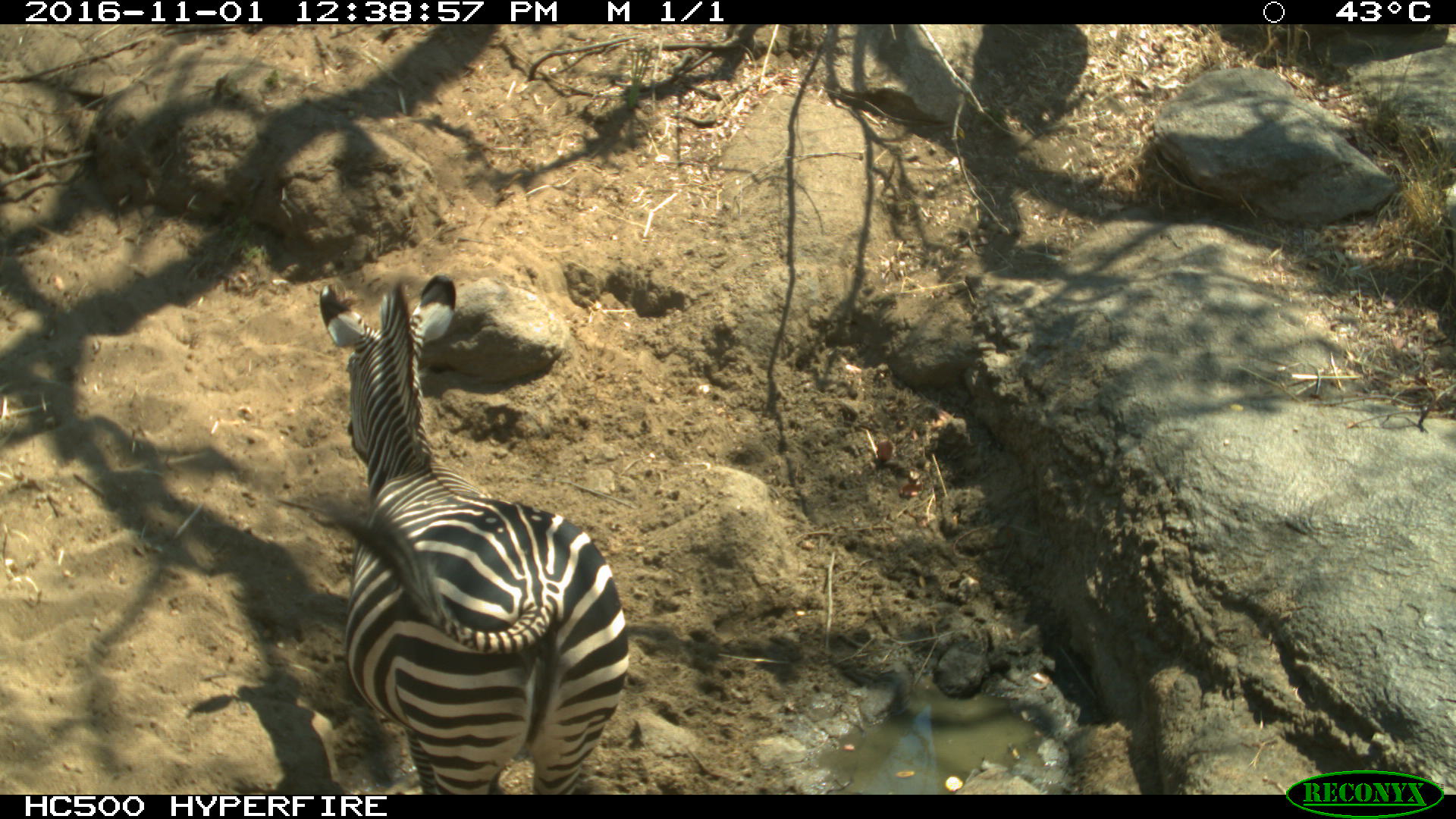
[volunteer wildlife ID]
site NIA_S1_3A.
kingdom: Animalia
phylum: Chordata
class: Mammalia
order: Perissodactyla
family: Equidae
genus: Equus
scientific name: Equus quagga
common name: plains zebra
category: zebraplains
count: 1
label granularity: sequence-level